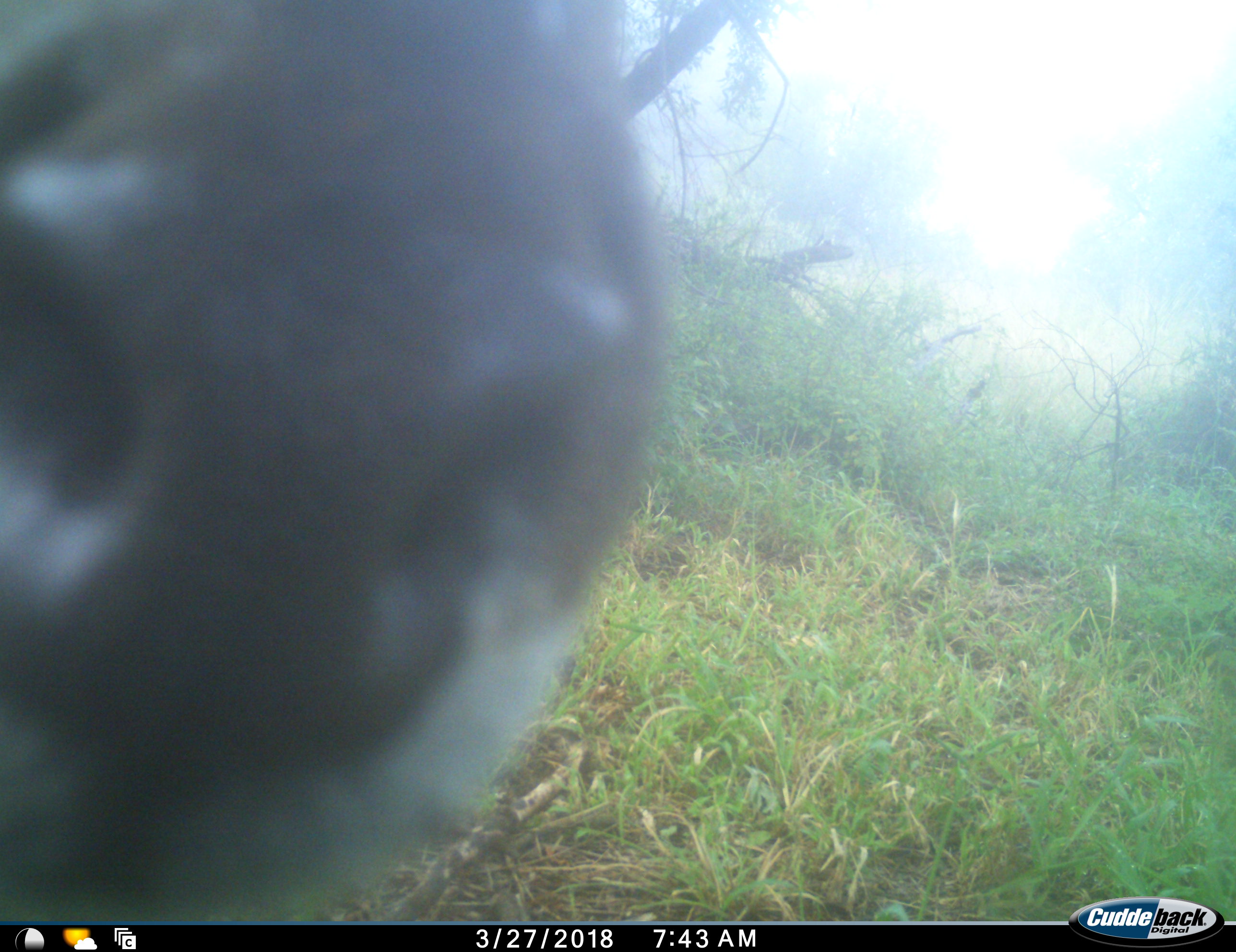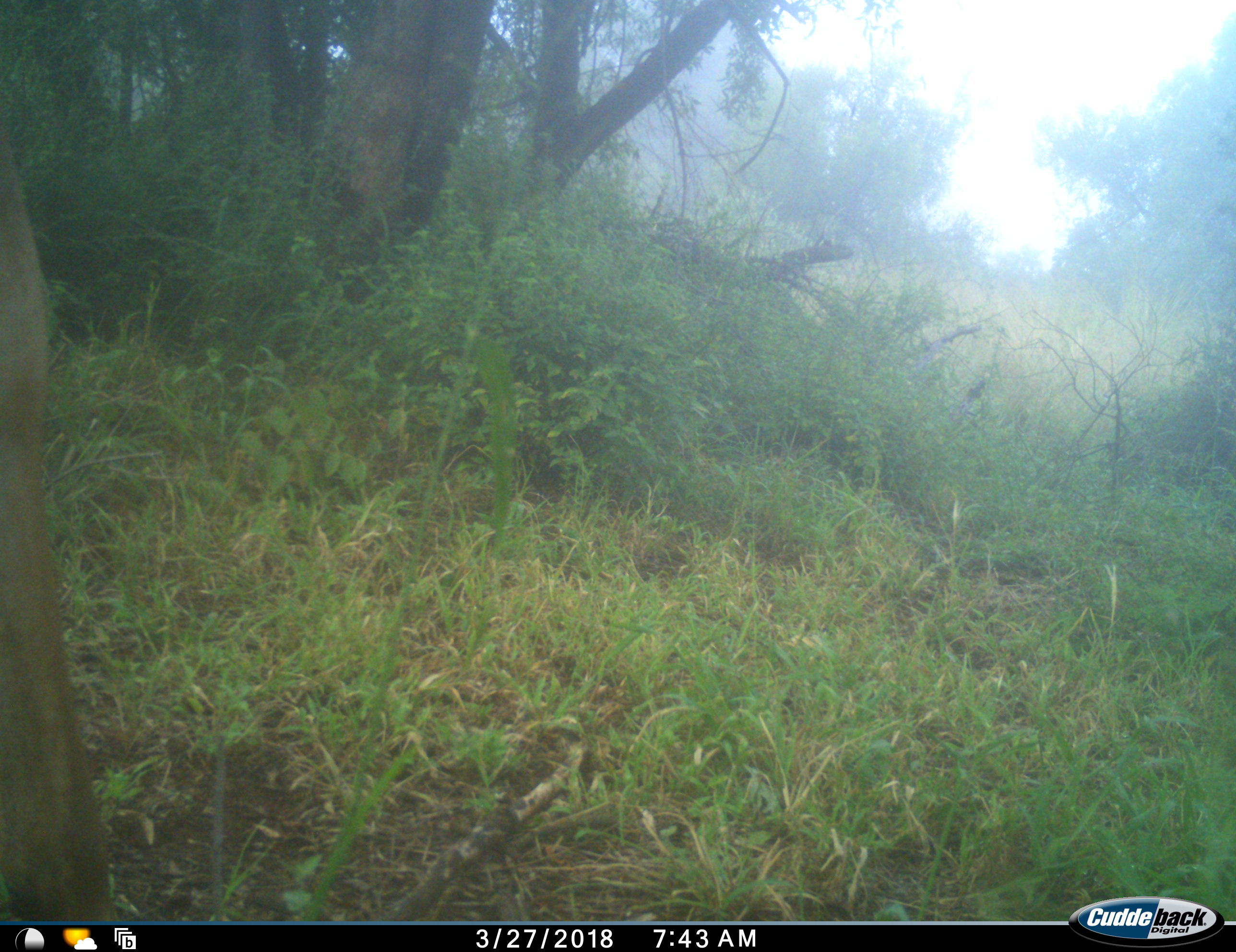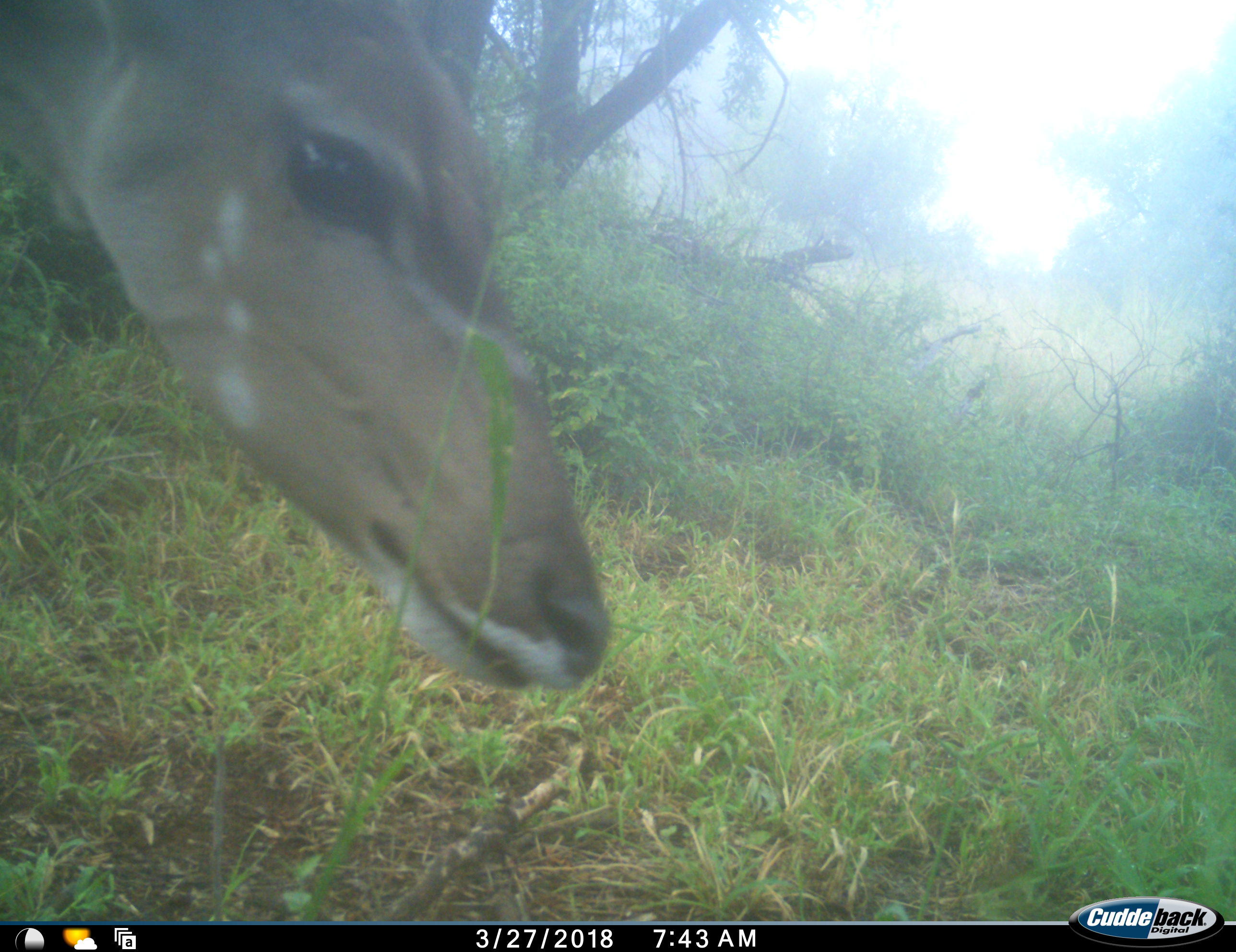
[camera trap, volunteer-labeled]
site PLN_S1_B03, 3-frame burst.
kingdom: Animalia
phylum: Chordata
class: Mammalia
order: Artiodactyla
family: Bovidae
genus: Tragelaphus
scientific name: Tragelaphus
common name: kudu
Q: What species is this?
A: Kudu (Tragelaphus).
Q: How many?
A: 1.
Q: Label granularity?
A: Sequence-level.